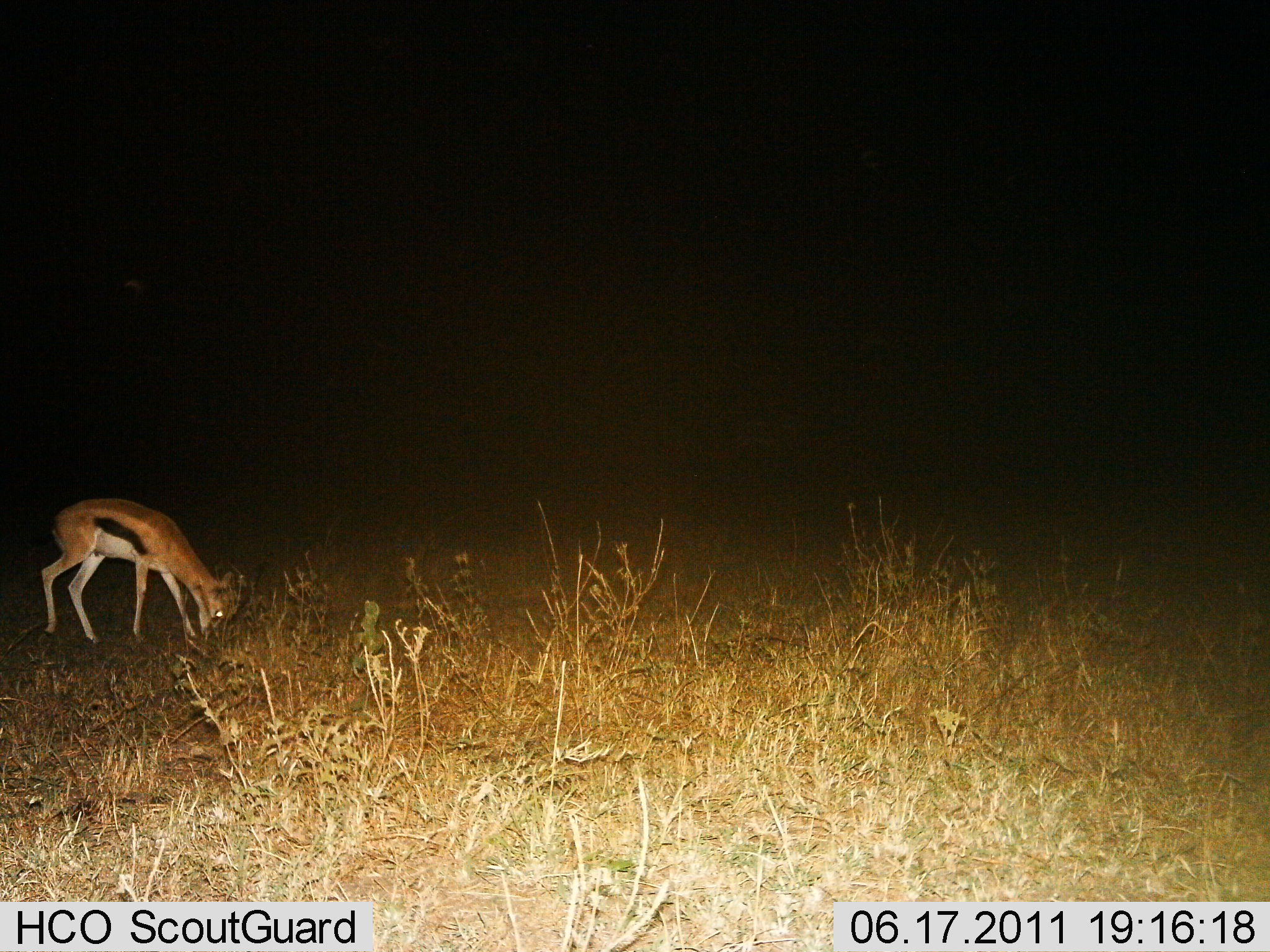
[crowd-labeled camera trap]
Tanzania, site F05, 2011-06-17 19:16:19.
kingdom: Animalia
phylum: Chordata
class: Mammalia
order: Artiodactyla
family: Bovidae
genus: Eudorcas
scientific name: Eudorcas thomsonii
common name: thomson's gazelle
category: gazellethomsons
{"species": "gazellethomsons (thomson's gazelle) (Eudorcas thomsonii)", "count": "1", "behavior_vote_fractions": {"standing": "38%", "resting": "0%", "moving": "0%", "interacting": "0%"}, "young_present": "0%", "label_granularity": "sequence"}